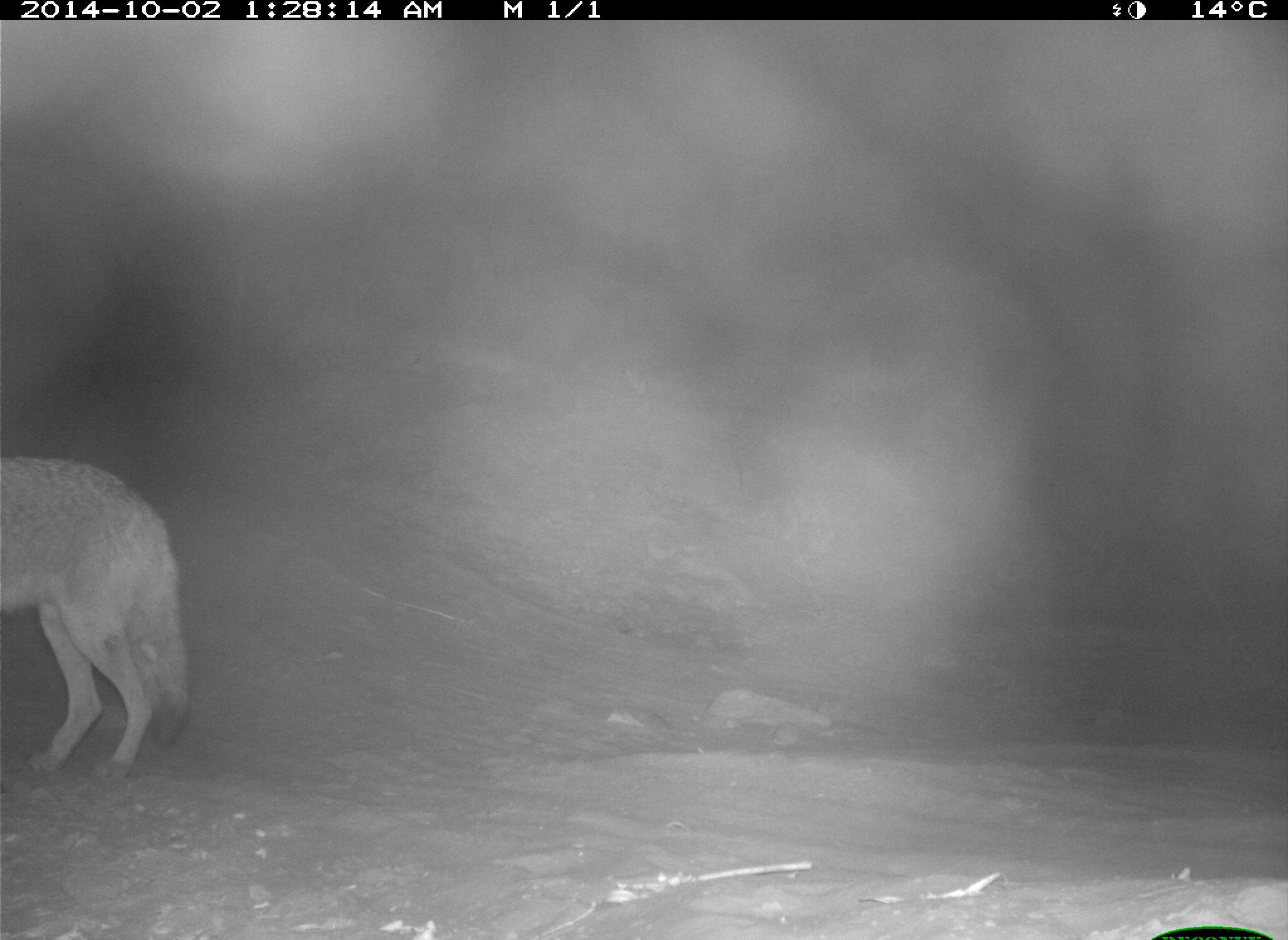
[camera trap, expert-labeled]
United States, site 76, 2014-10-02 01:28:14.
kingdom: Animalia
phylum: Chordata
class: Mammalia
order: Carnivora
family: Canidae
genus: Canis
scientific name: Canis latrans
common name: coyote